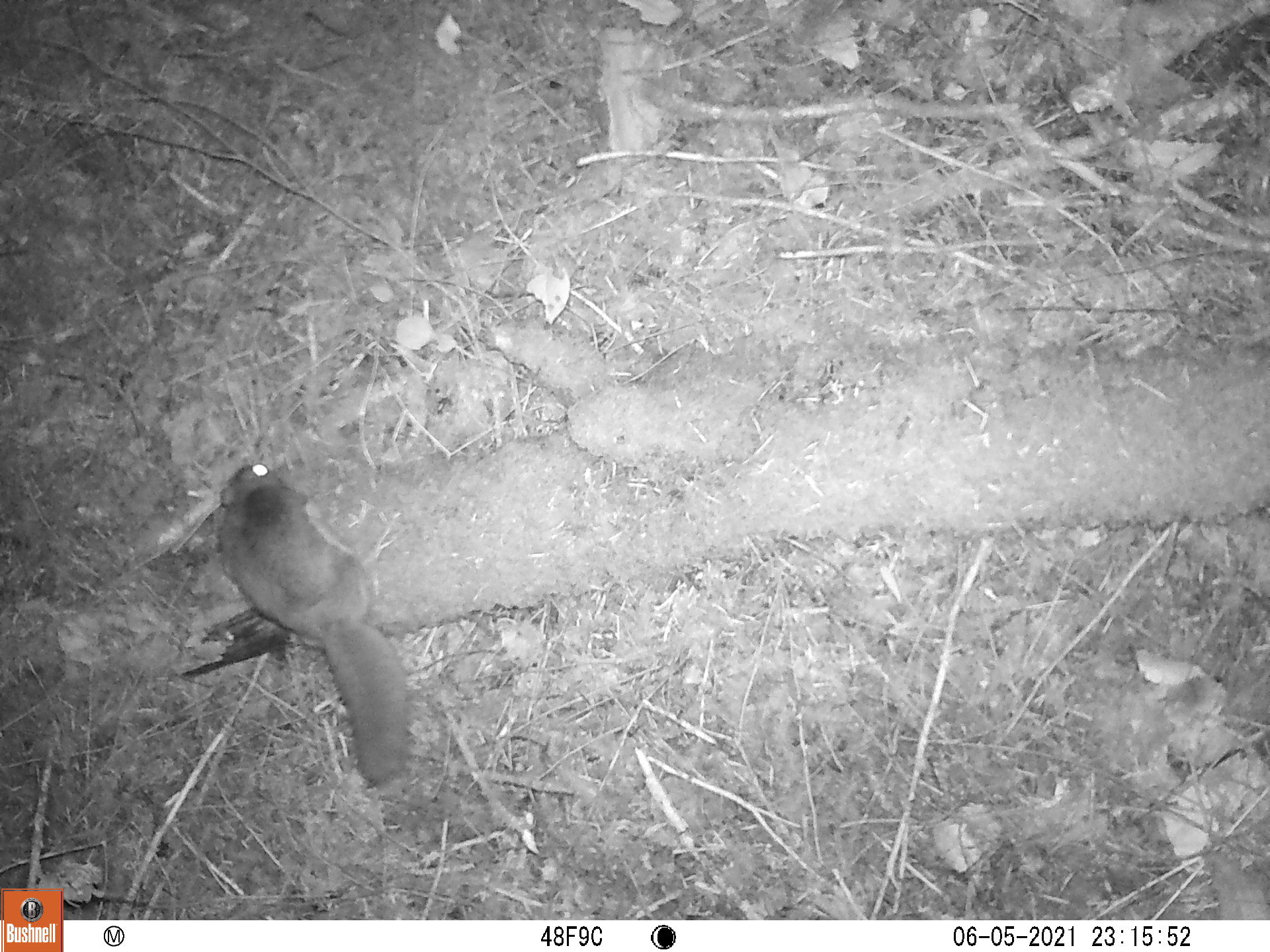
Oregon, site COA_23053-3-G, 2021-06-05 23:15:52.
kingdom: Animalia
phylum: Chordata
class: Mammalia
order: Rodentia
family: Sciuridae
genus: Glaucomys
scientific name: Glaucomys oregonensis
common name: humboldt's flying squirrel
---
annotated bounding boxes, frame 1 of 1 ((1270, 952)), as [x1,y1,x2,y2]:
humboldt's flying squirrel: [209,452,415,787]